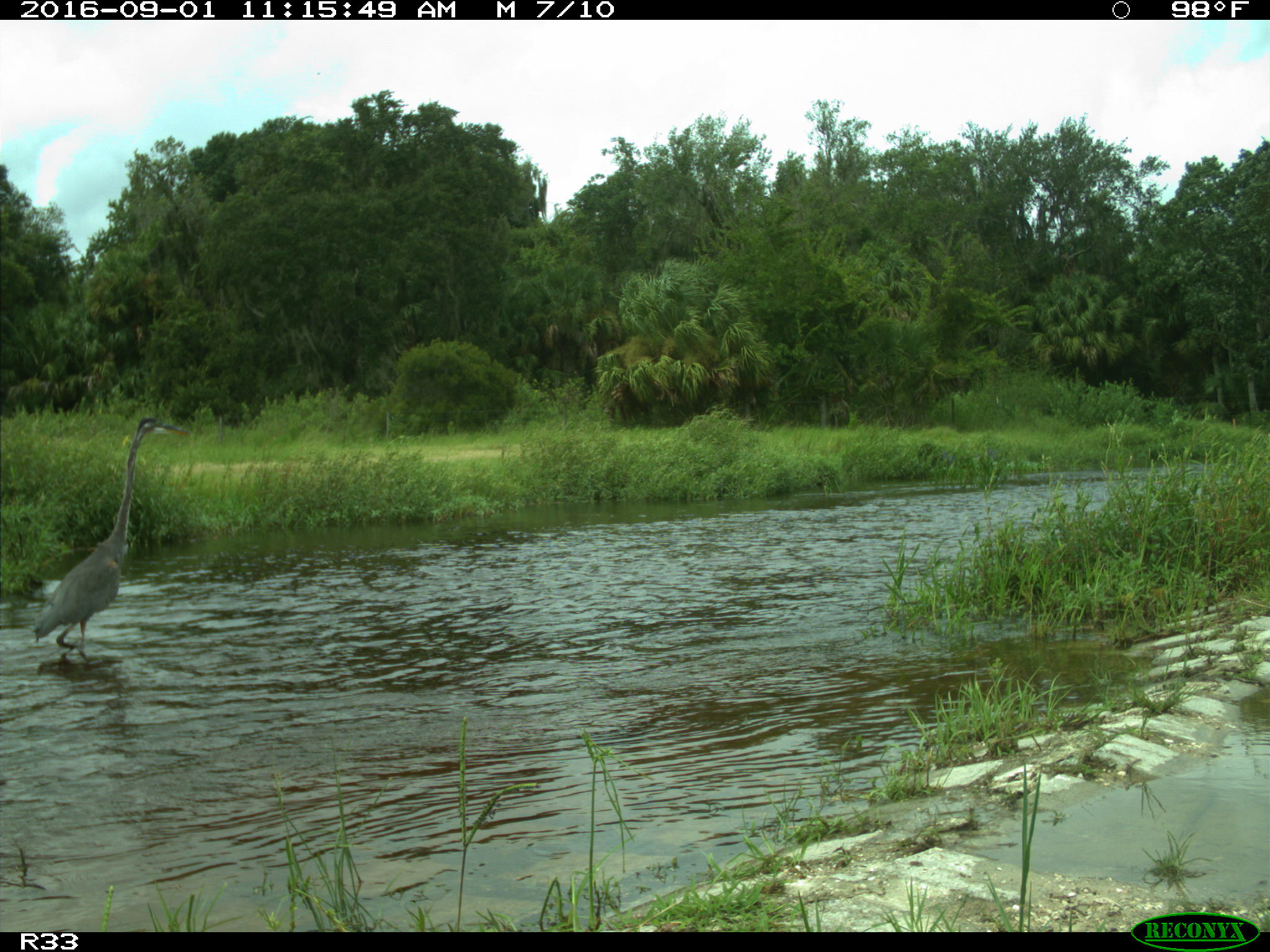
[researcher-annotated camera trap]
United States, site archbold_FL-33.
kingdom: Animalia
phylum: Chordata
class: Aves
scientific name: Aves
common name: birds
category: unidentified bird